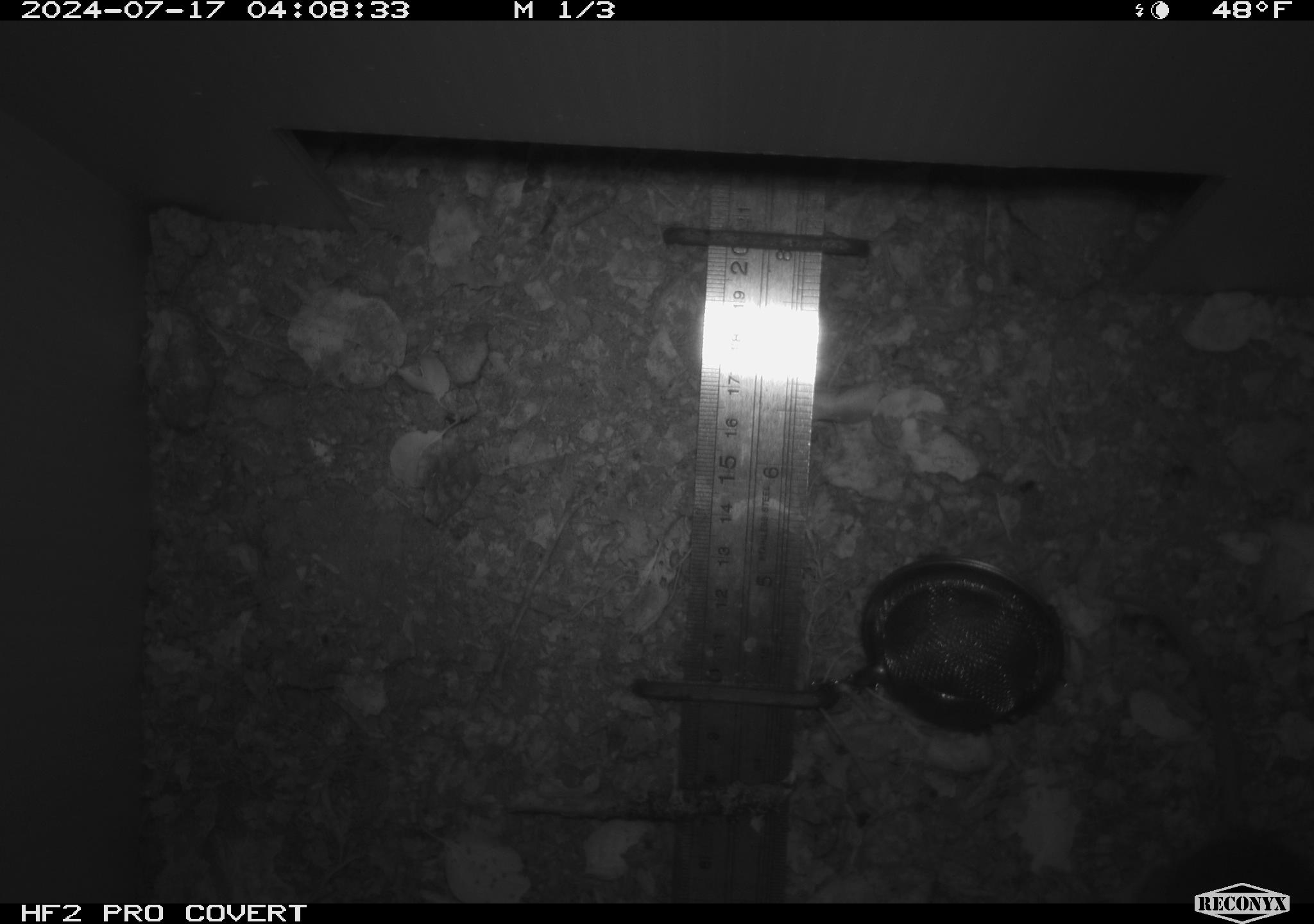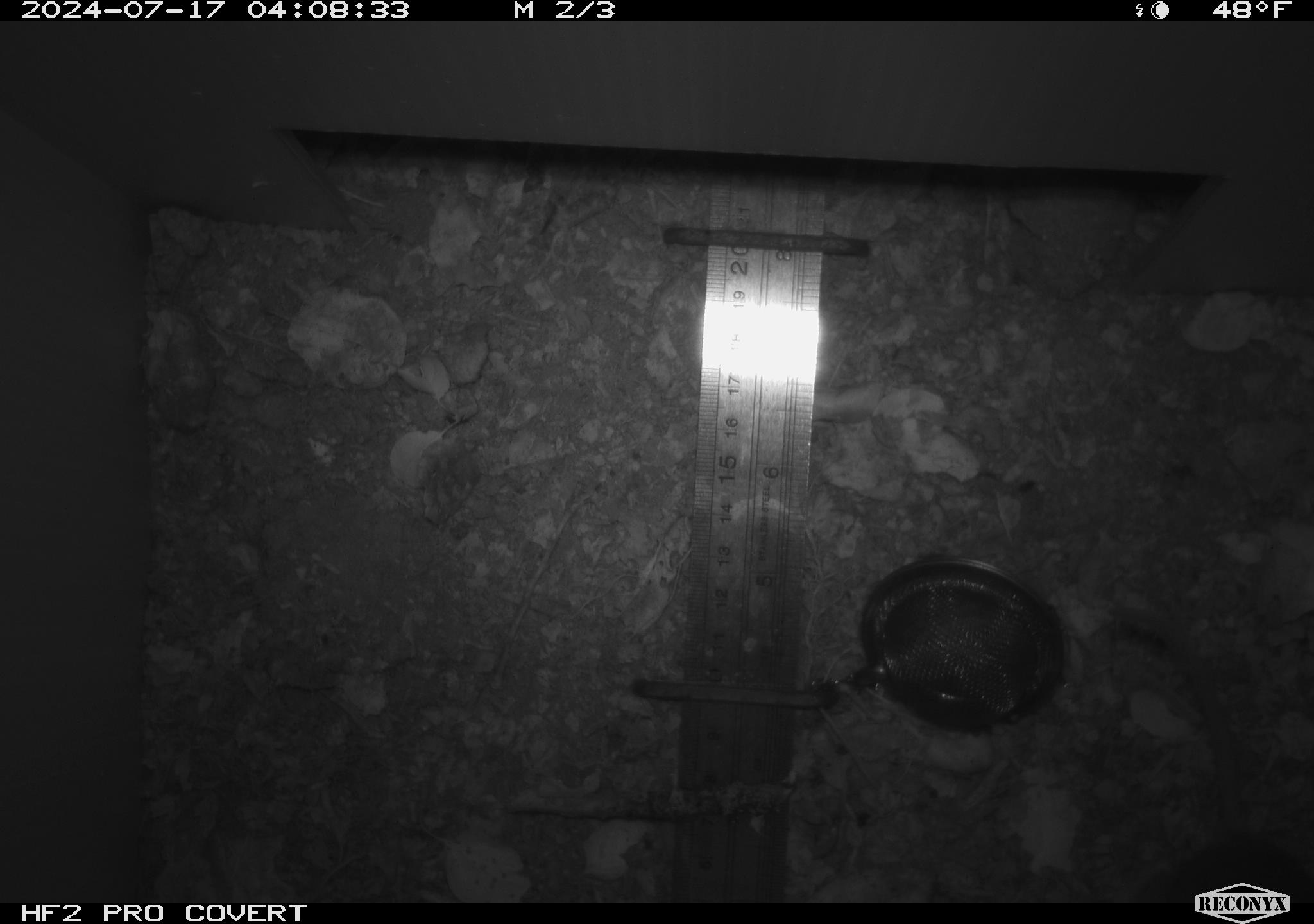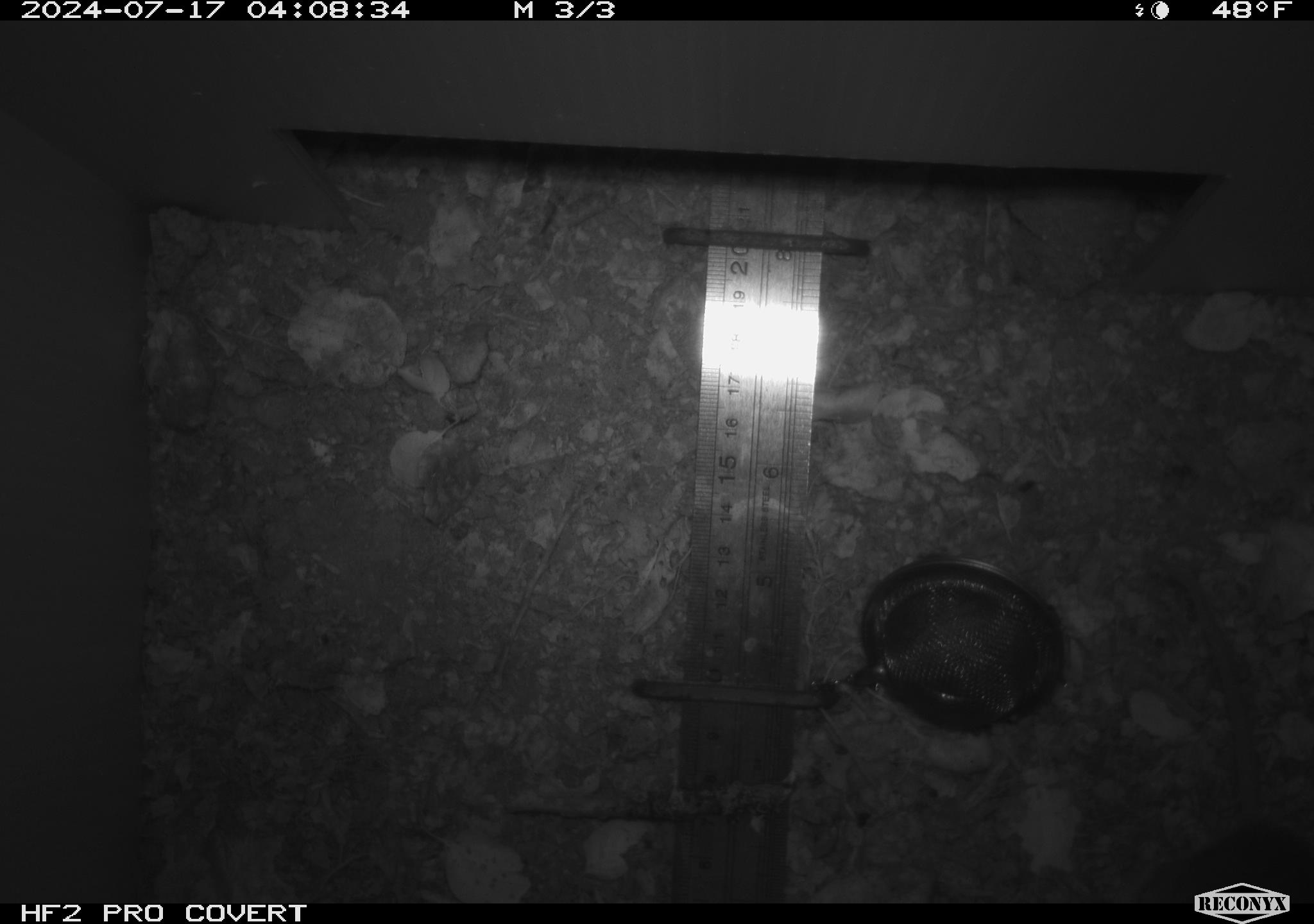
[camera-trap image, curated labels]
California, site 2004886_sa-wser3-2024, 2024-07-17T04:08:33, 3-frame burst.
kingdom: Animalia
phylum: Chordata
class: Mammalia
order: Rodentia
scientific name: Rodentia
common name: woodrat or rat or mouse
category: woodrat or rat or mouse species